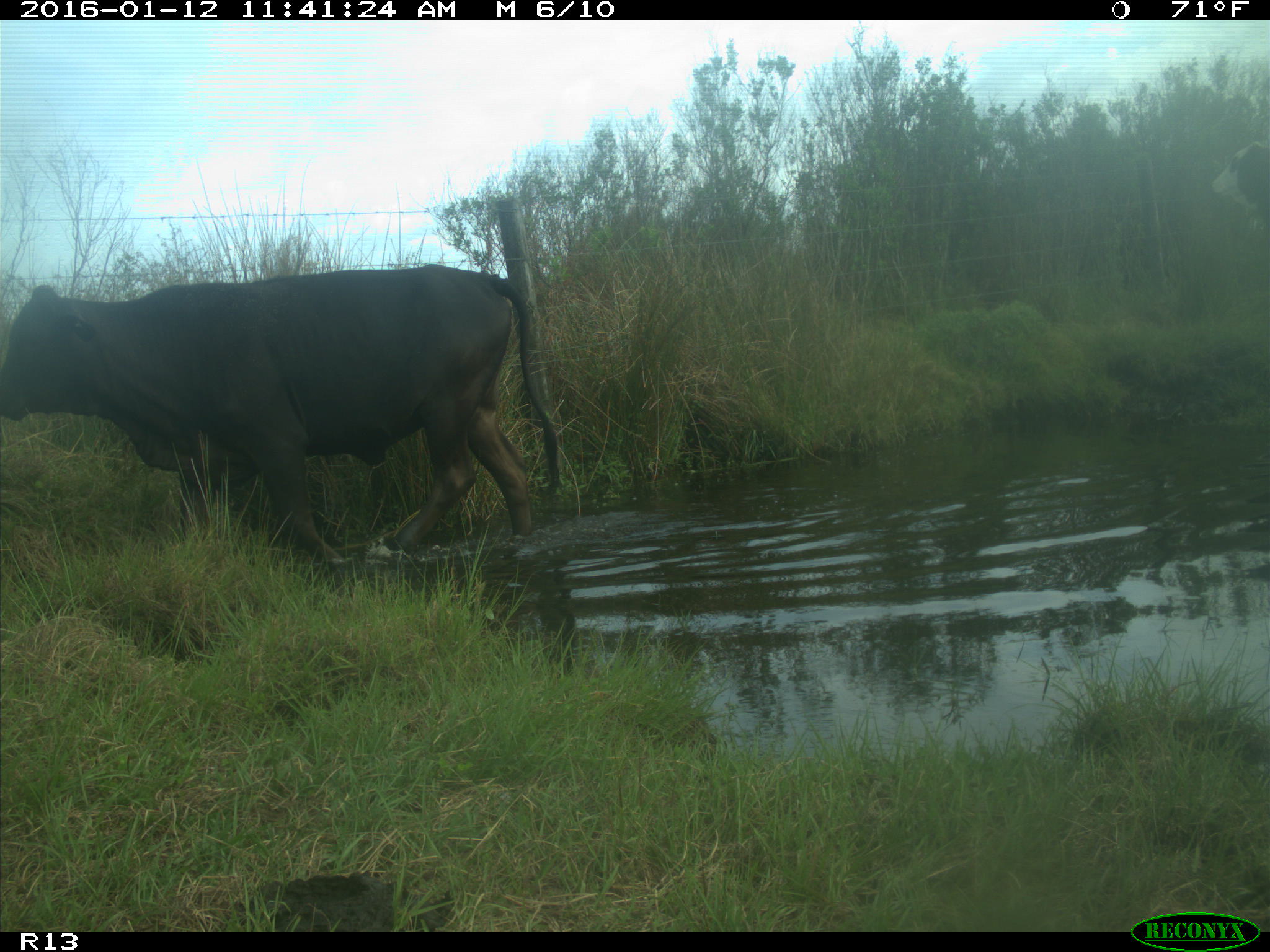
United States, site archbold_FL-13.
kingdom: Animalia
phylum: Chordata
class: Mammalia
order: Artiodactyla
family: Bovidae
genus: Bos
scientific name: Bos taurus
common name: domestic cow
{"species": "Bos taurus (domestic cow)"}